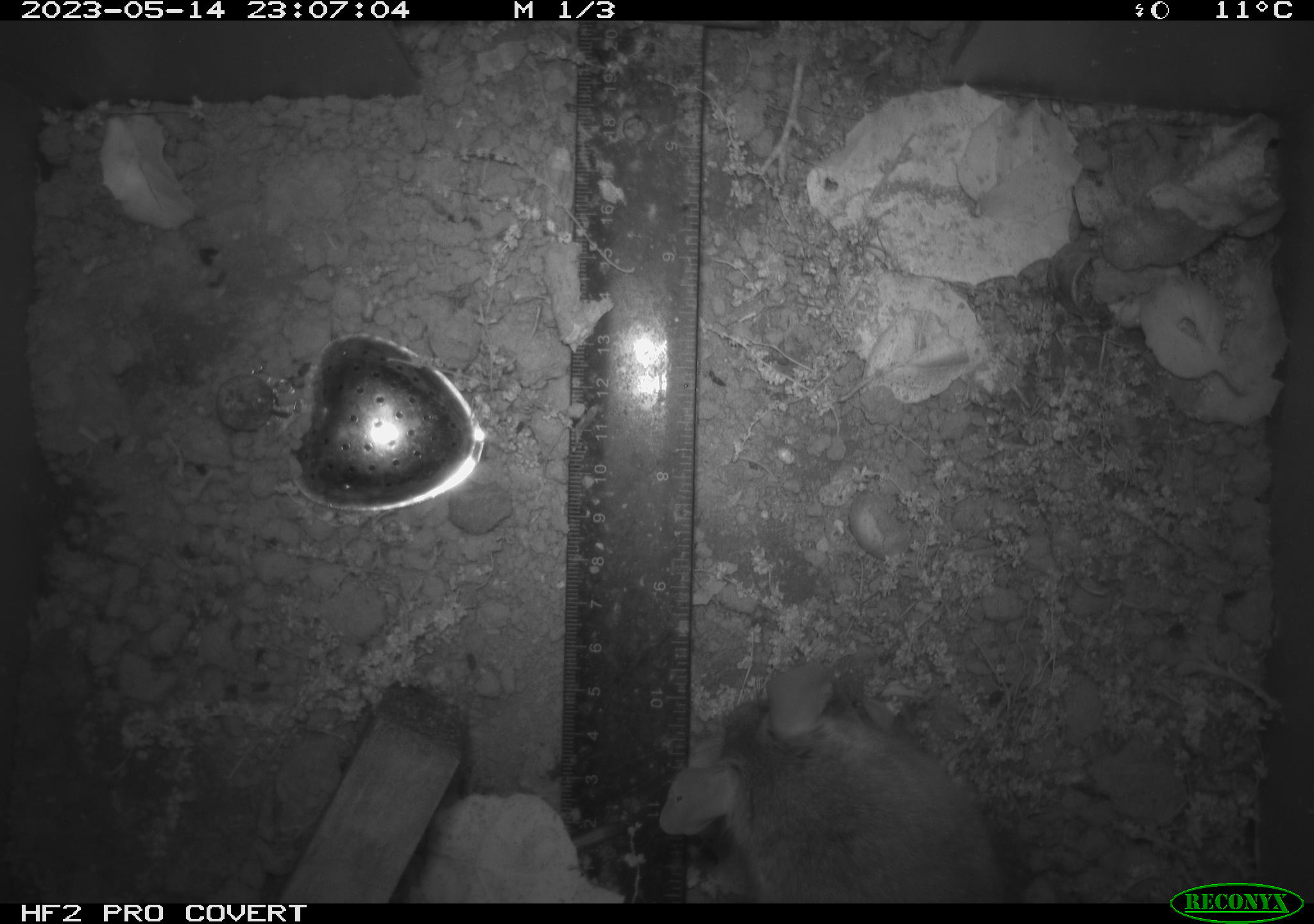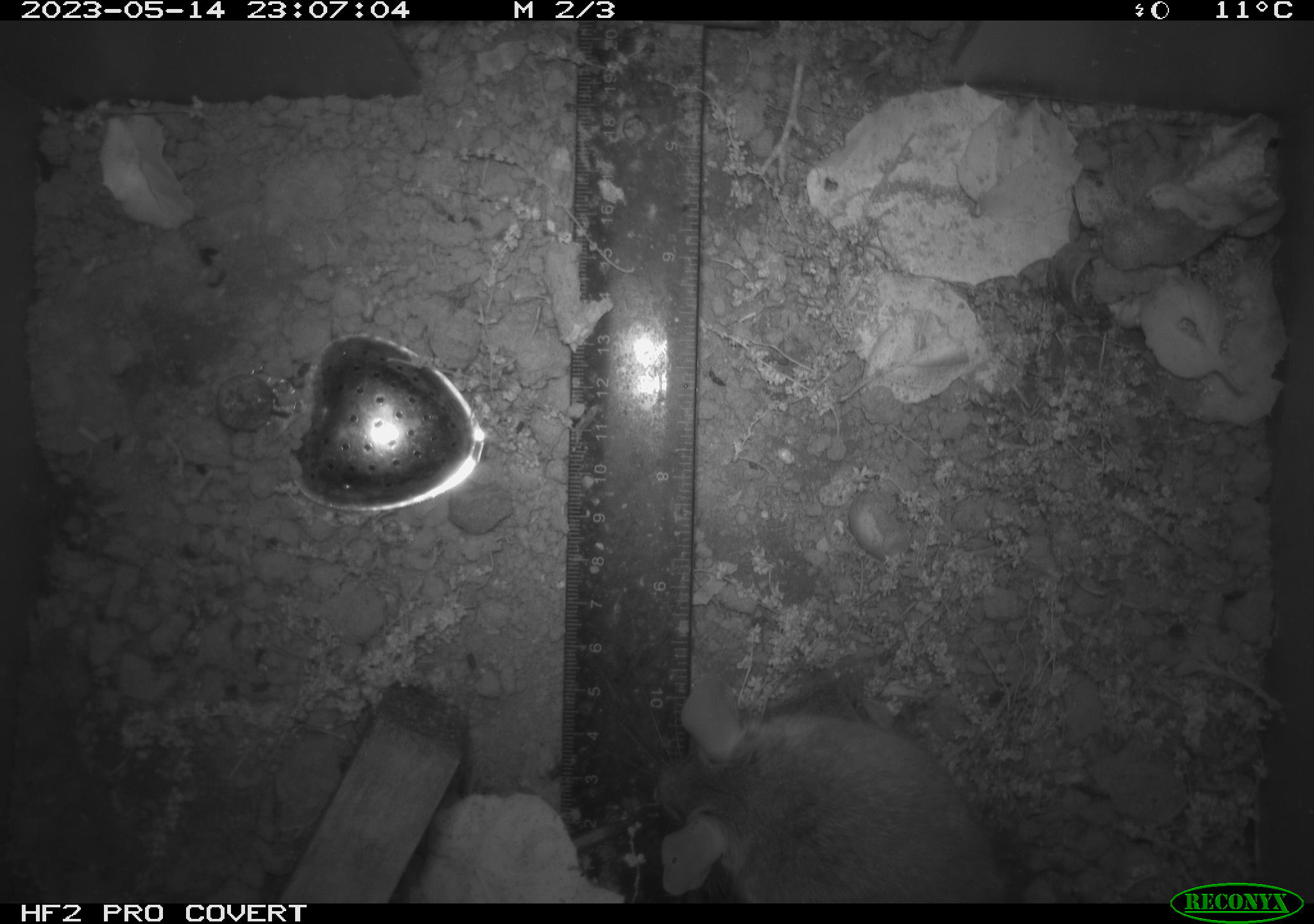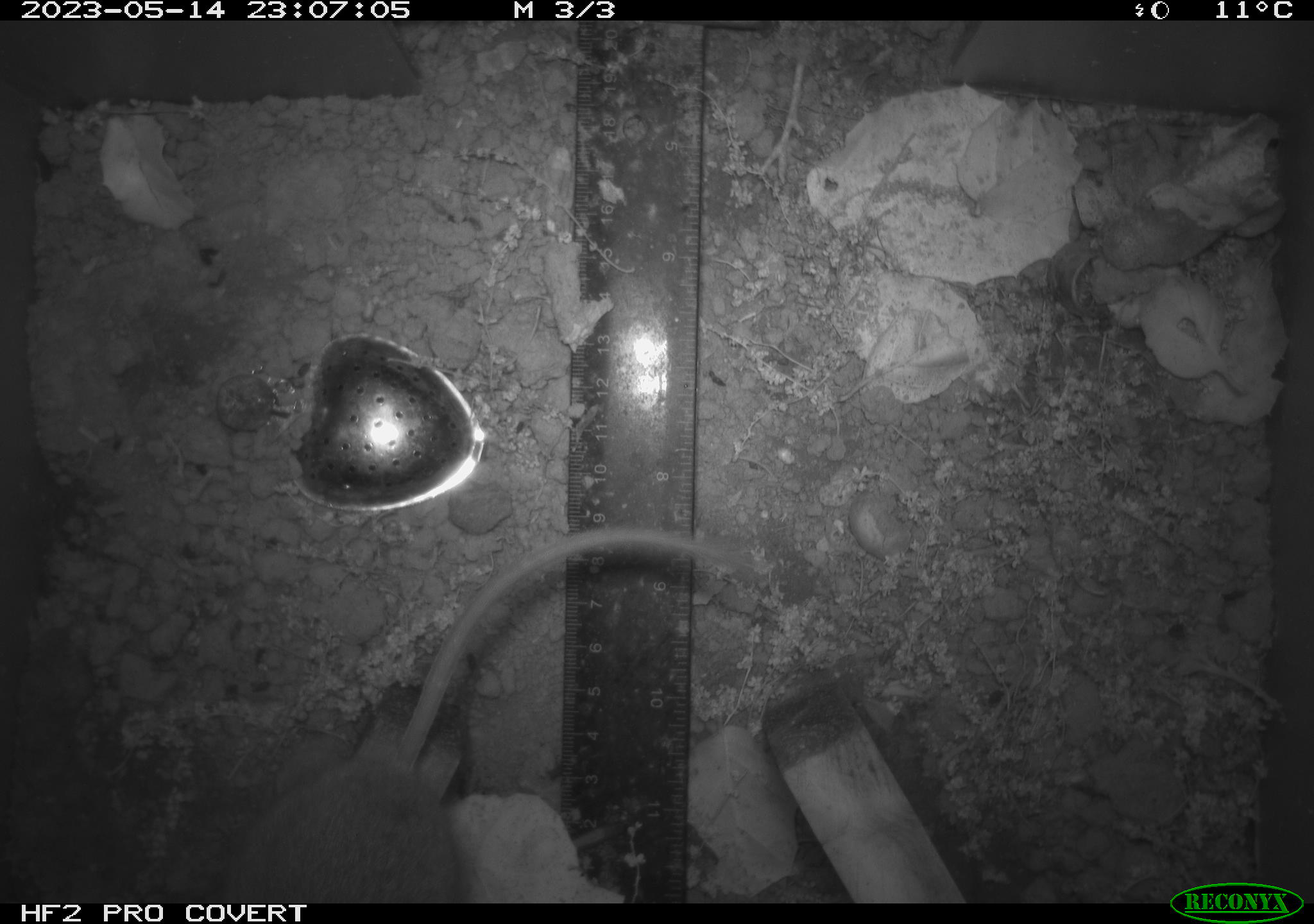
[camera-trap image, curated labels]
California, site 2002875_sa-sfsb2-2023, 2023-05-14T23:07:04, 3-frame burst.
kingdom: Animalia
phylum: Chordata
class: Mammalia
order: Rodentia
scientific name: Rodentia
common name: mouse species